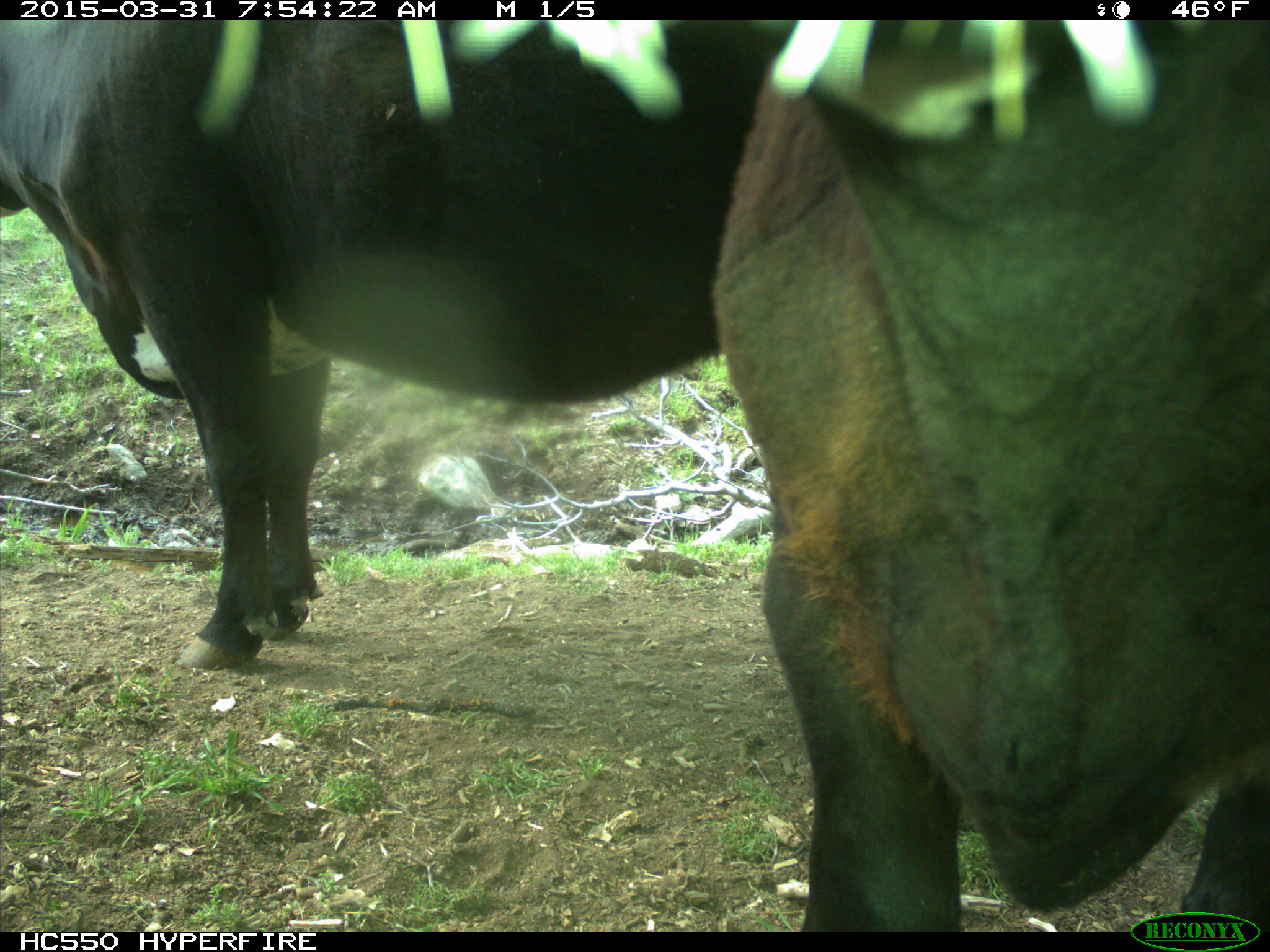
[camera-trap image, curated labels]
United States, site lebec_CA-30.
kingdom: Animalia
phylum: Chordata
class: Mammalia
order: Artiodactyla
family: Bovidae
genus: Bos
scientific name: Bos taurus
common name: domestic cow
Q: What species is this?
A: Bos taurus (domestic cow).